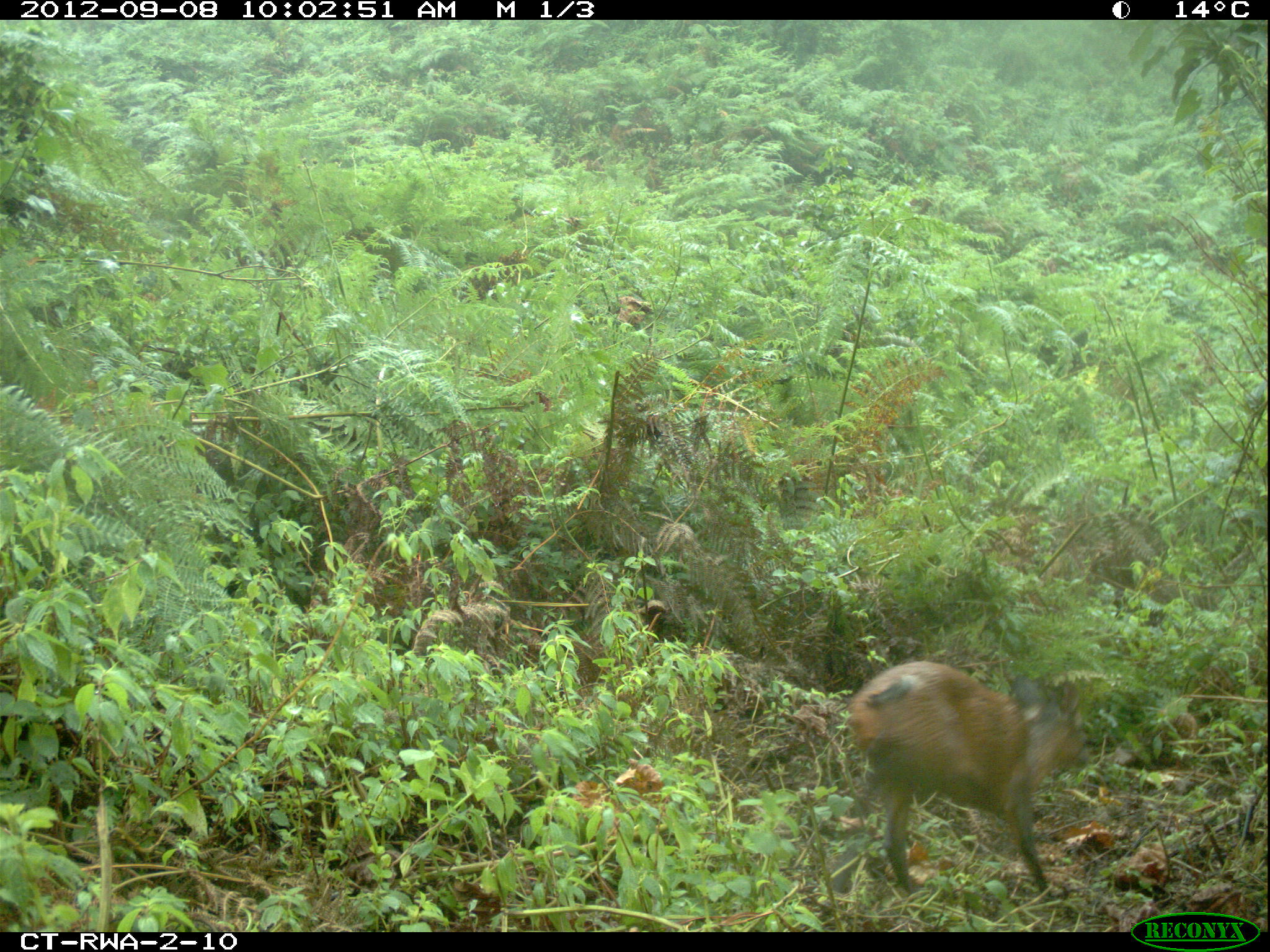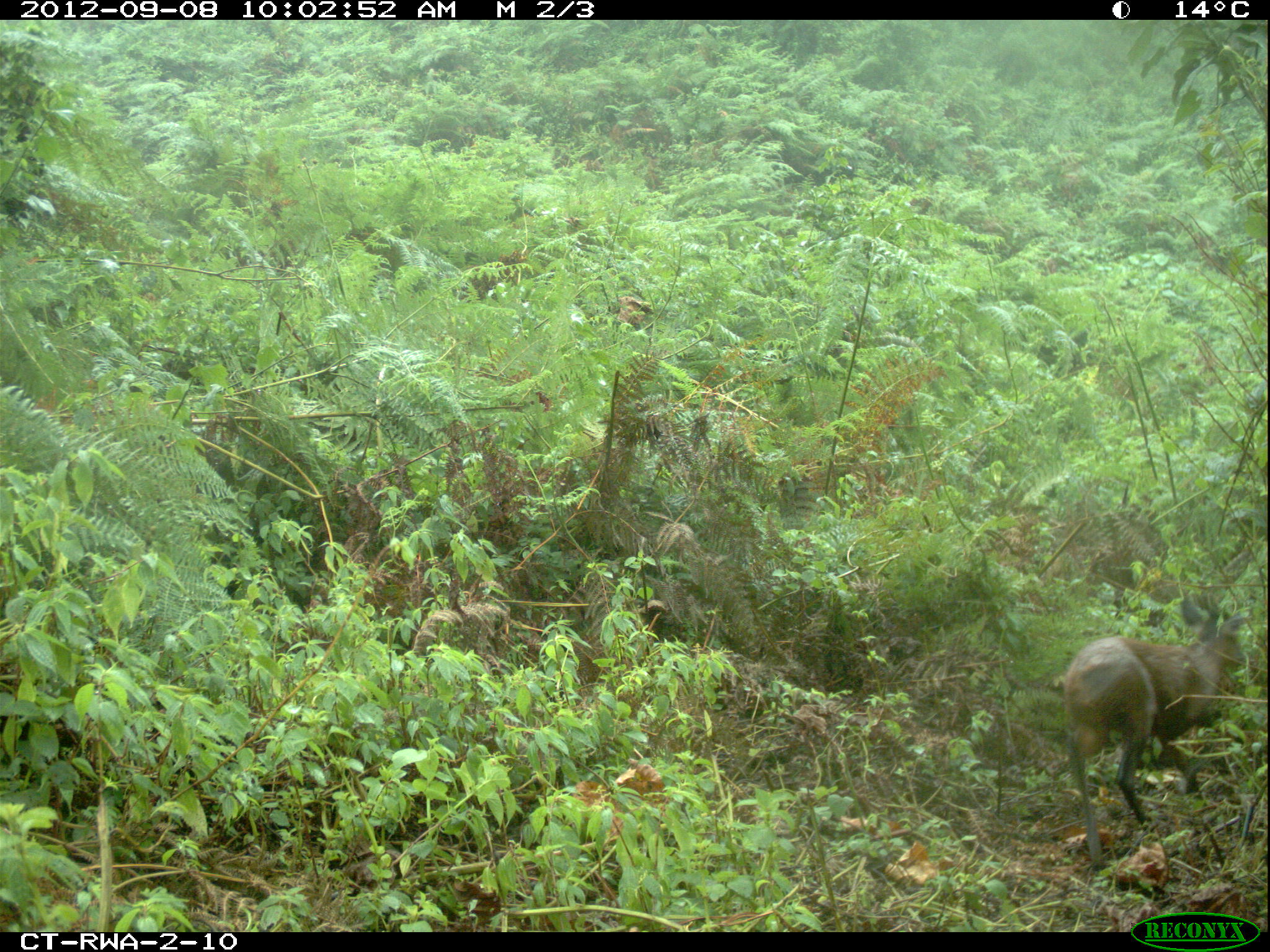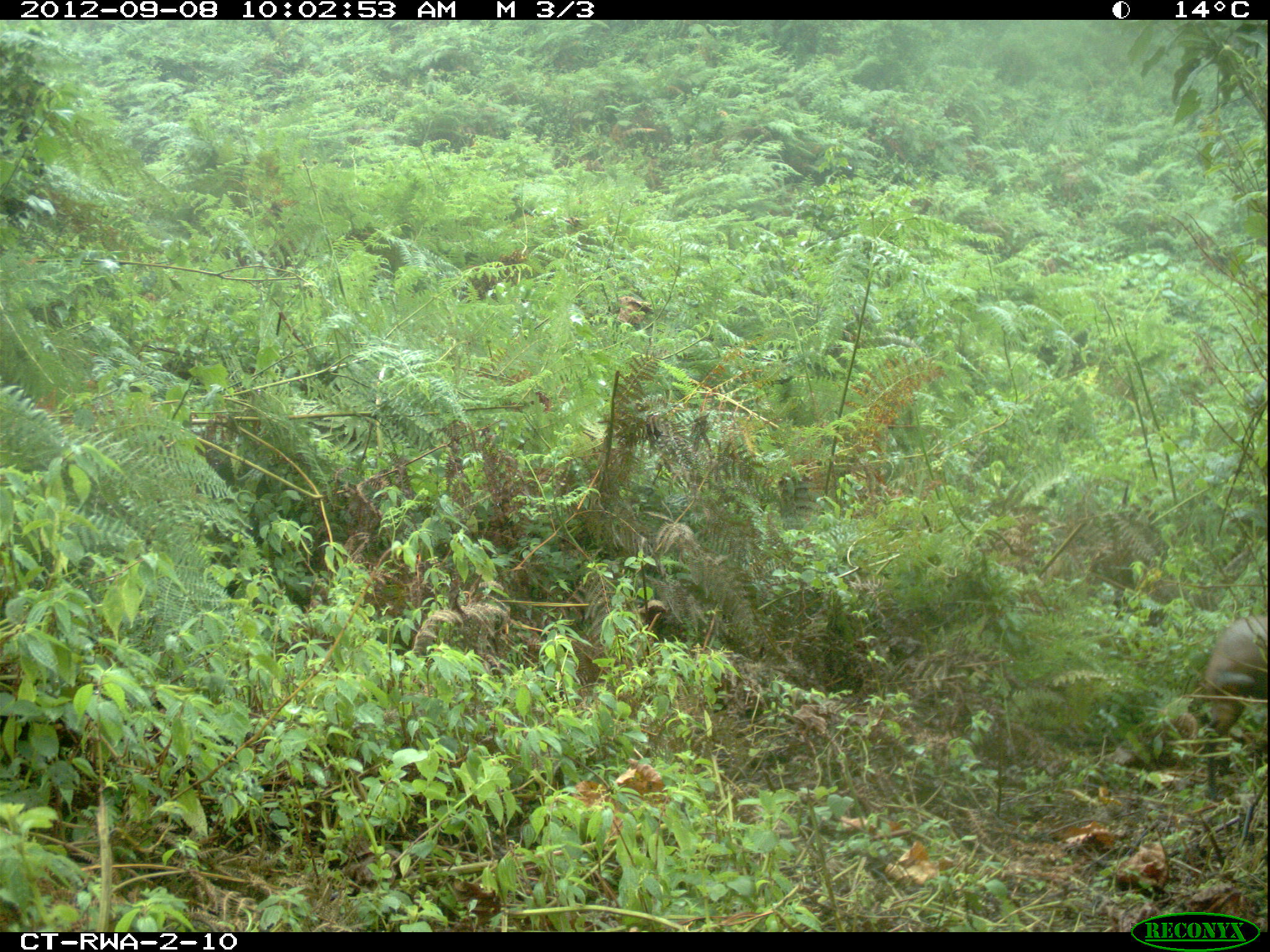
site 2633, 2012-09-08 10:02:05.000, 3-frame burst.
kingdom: Animalia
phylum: Chordata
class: Mammalia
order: Artiodactyla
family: Bovidae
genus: Cephalophus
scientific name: Cephalophus nigrifrons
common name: black-fronted duiker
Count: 1.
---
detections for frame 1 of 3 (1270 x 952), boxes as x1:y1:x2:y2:
cephalophus nigrifrons: 826:660:1088:898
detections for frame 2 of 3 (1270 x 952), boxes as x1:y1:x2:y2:
cephalophus nigrifrons: 1043:594:1246:870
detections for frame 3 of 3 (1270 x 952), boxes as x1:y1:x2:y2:
cephalophus nigrifrons: 1203:617:1270:795